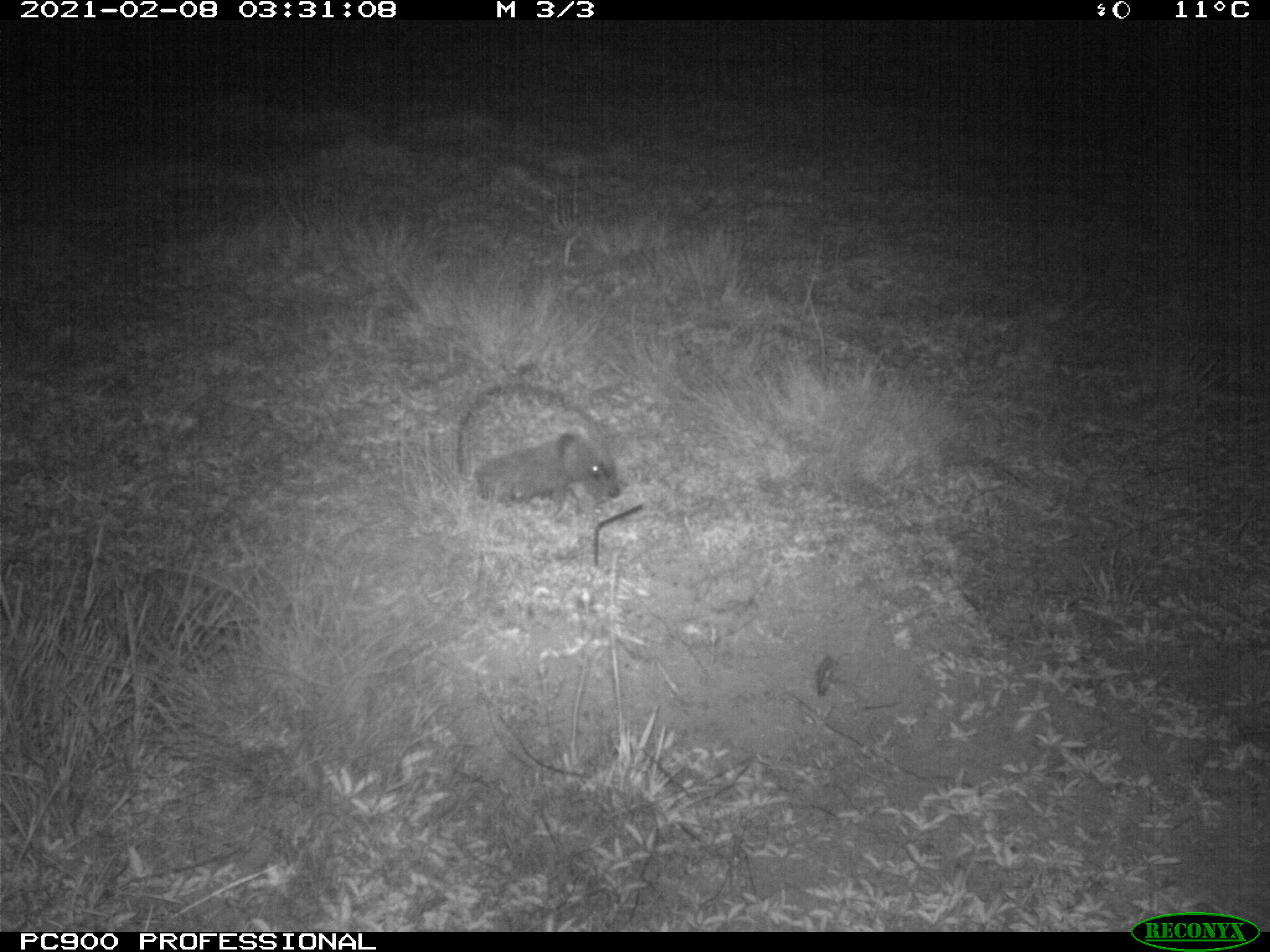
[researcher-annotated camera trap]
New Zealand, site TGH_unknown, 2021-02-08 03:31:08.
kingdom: Animalia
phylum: Chordata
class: Mammalia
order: Eulipotyphla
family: Erinaceidae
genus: Erinaceus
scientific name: Erinaceus europaeus europaeus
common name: european hedgehog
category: hedgehog